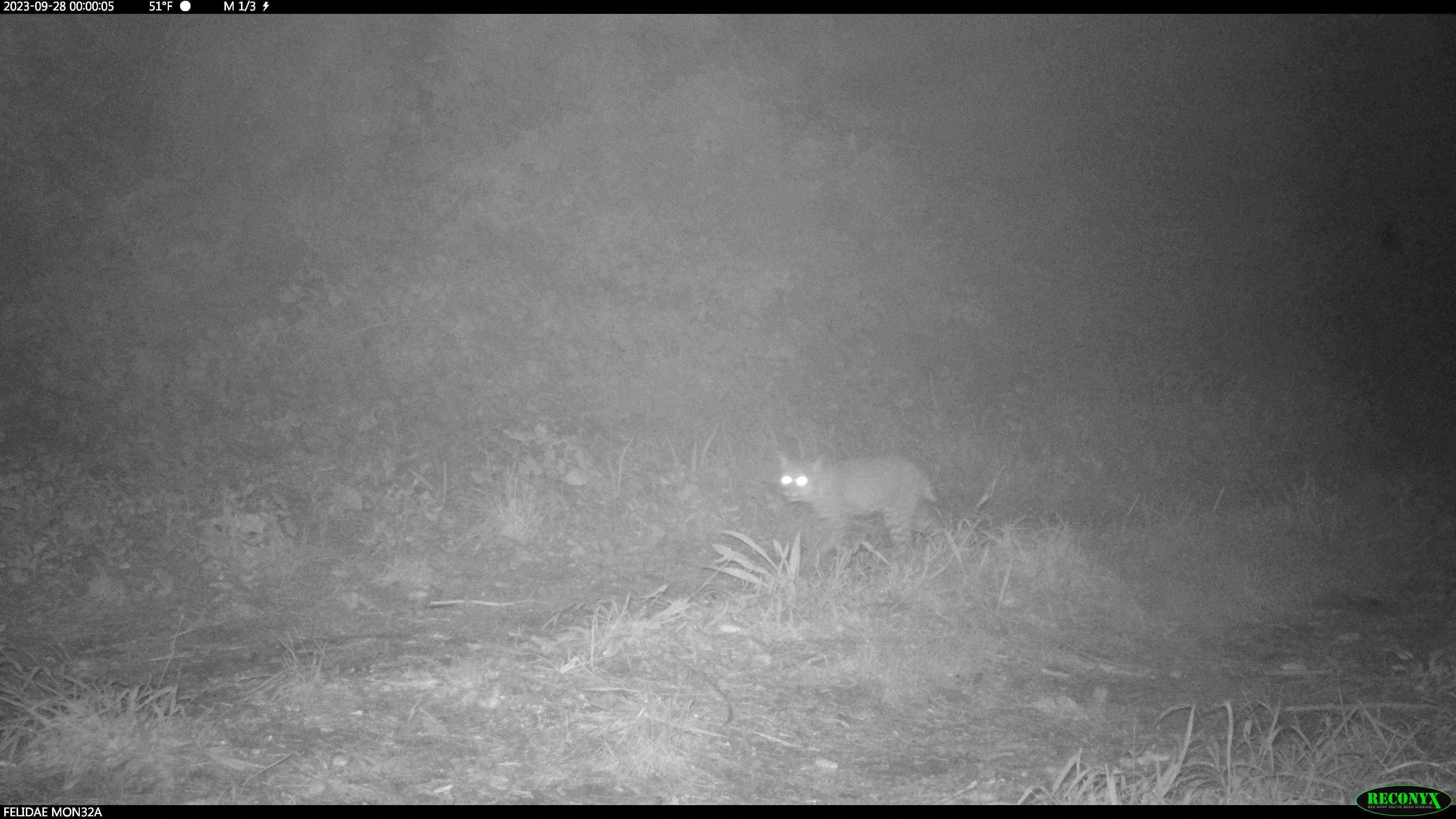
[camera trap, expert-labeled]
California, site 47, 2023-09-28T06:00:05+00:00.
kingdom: Animalia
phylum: Chordata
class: Mammalia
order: Carnivora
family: Felidae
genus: Lynx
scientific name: Lynx rufus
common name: bobcat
Bobcat (Lynx rufus).